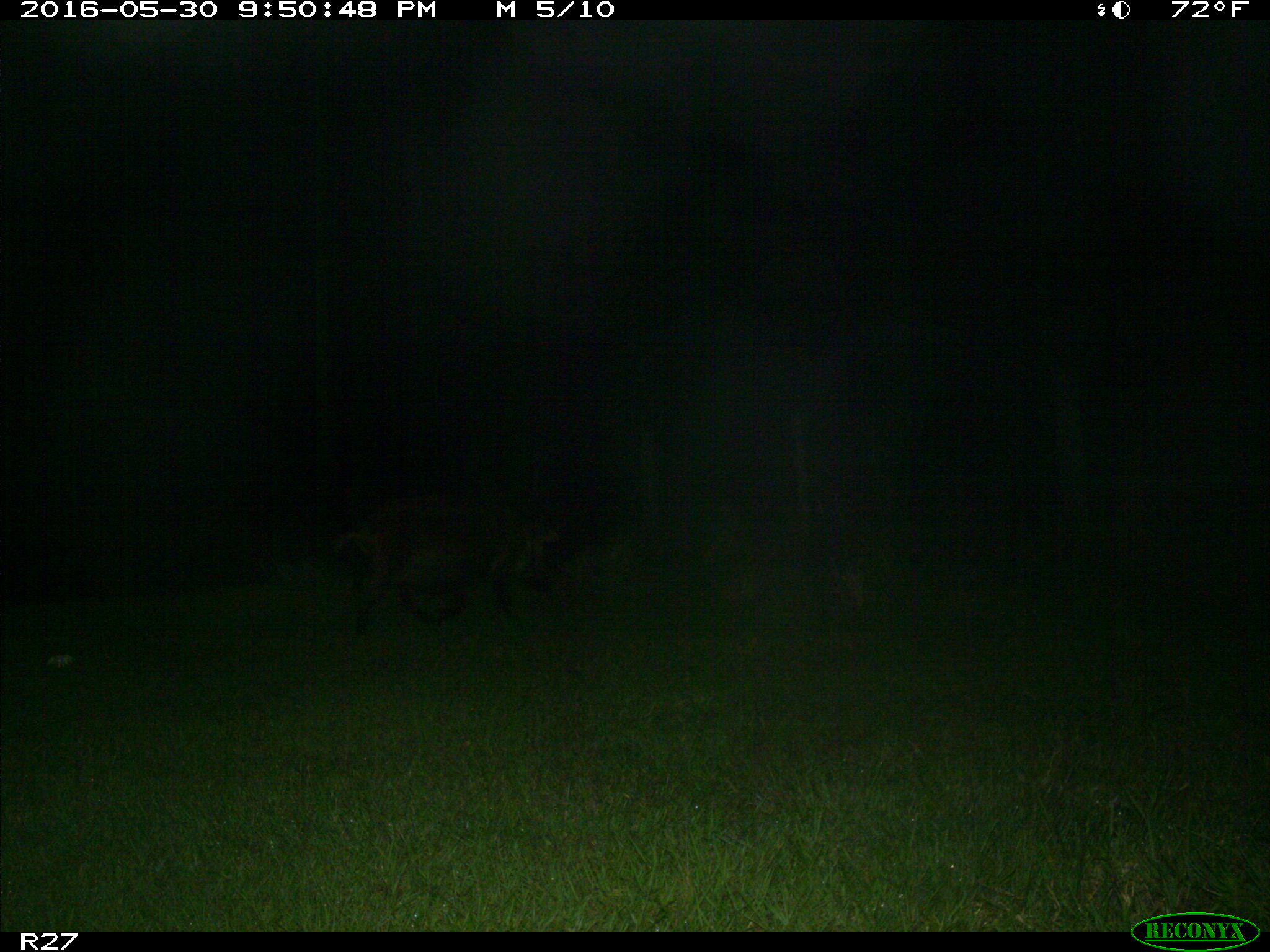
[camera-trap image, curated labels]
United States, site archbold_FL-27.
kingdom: Animalia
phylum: Chordata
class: Mammalia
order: Artiodactyla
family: Suidae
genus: Sus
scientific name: Sus scrofa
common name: wild boar